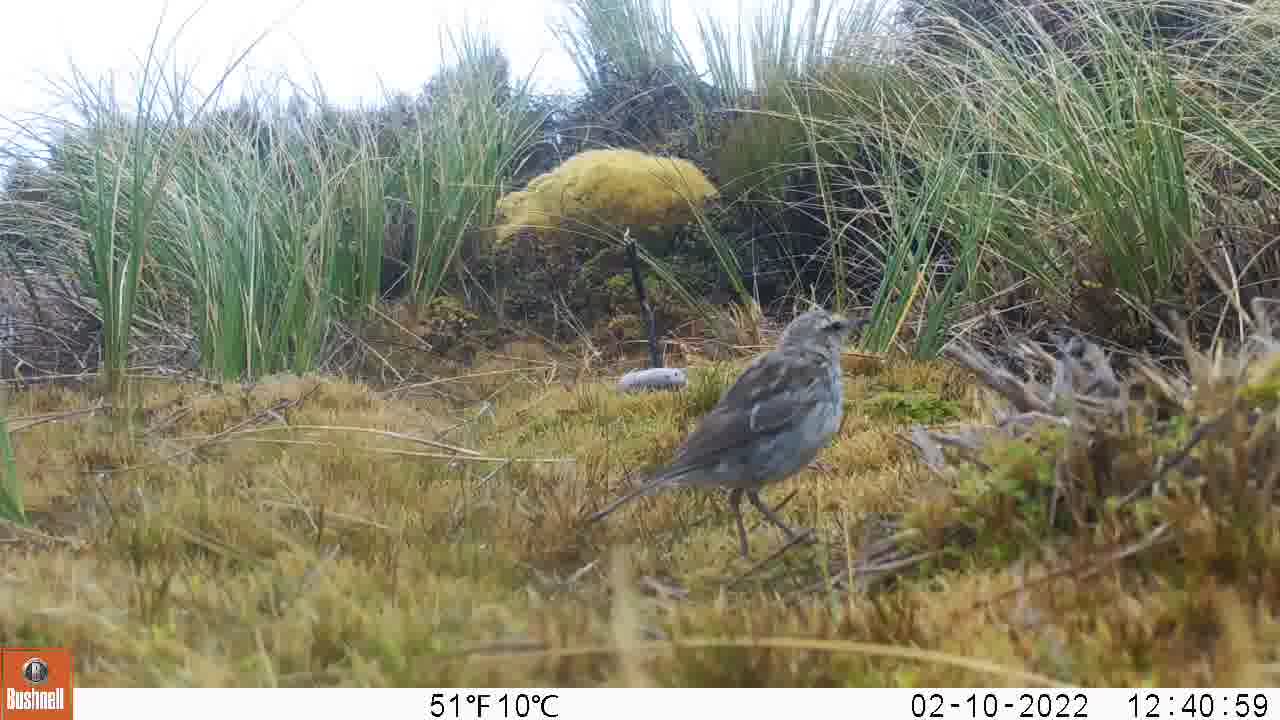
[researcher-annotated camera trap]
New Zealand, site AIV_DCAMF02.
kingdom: Animalia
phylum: Chordata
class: Aves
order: Passeriformes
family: Motacillidae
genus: Anthus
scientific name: Anthus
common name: pipit